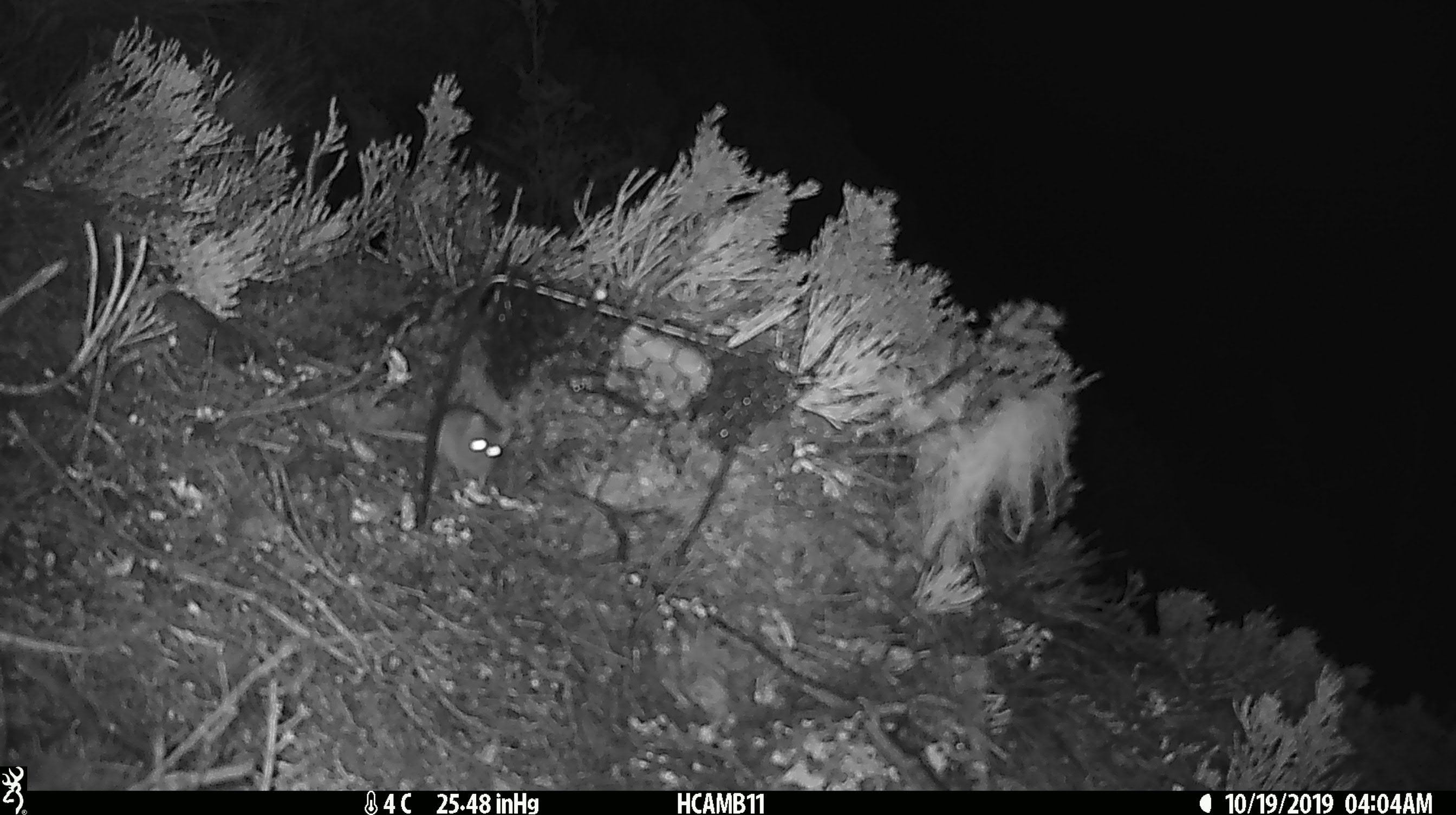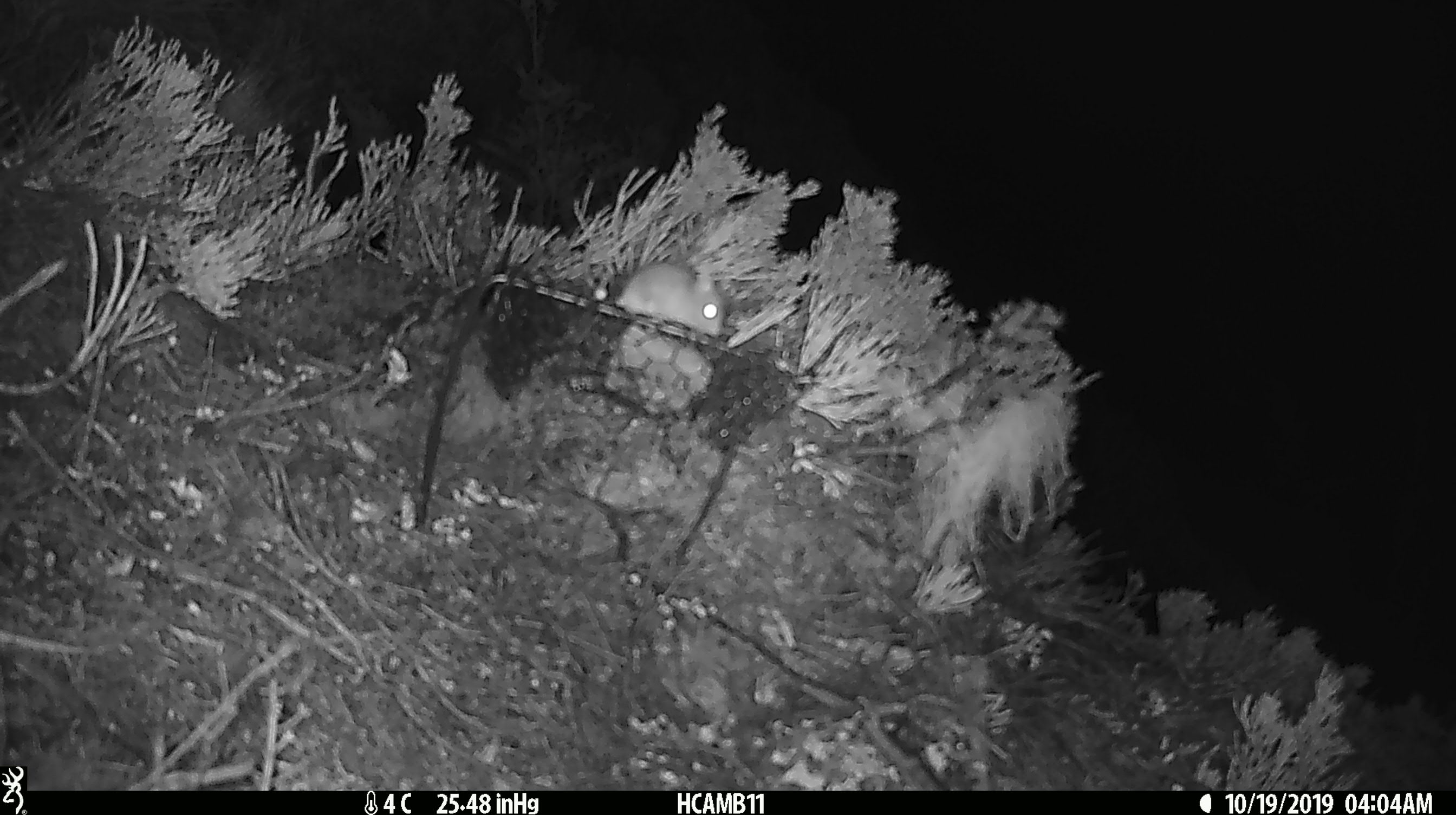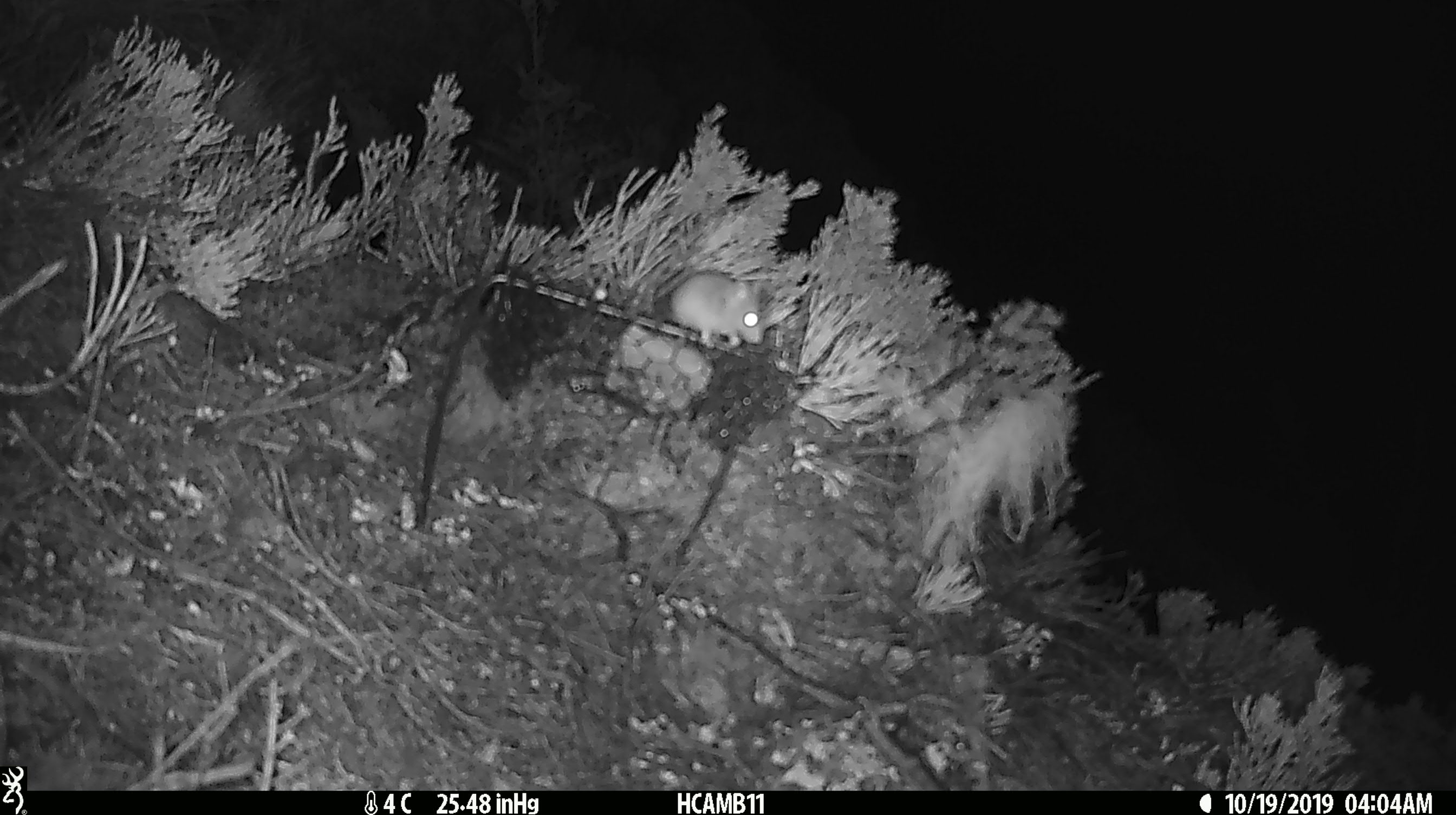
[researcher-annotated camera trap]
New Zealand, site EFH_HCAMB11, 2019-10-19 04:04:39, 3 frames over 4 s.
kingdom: Animalia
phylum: Chordata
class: Mammalia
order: Rodentia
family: Muridae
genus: Mus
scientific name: Mus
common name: mouse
Mouse (Mus).